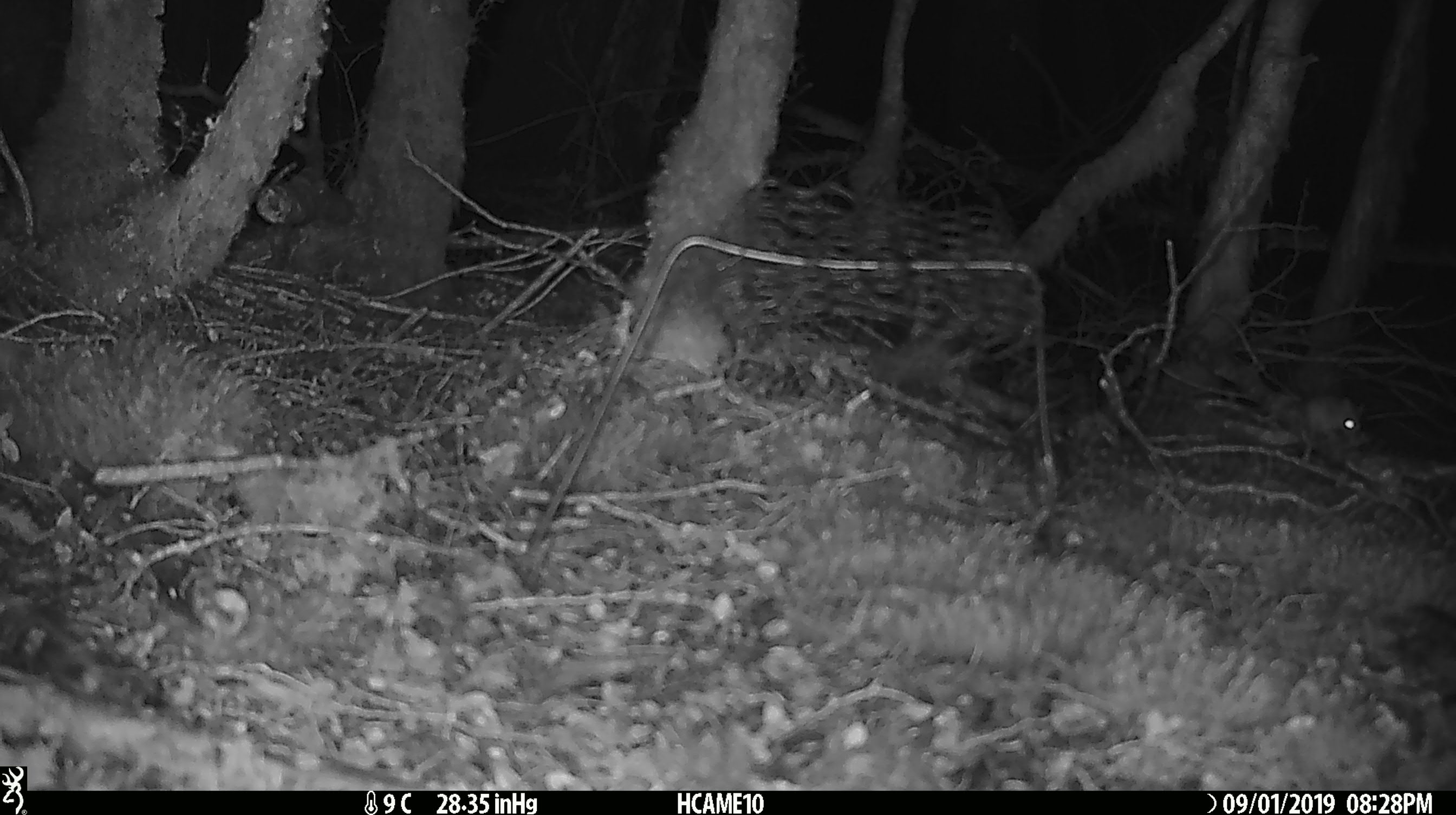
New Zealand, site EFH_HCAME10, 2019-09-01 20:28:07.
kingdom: Animalia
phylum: Chordata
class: Mammalia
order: Rodentia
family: Muridae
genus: Mus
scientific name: Mus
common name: mouse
Mouse (Mus).